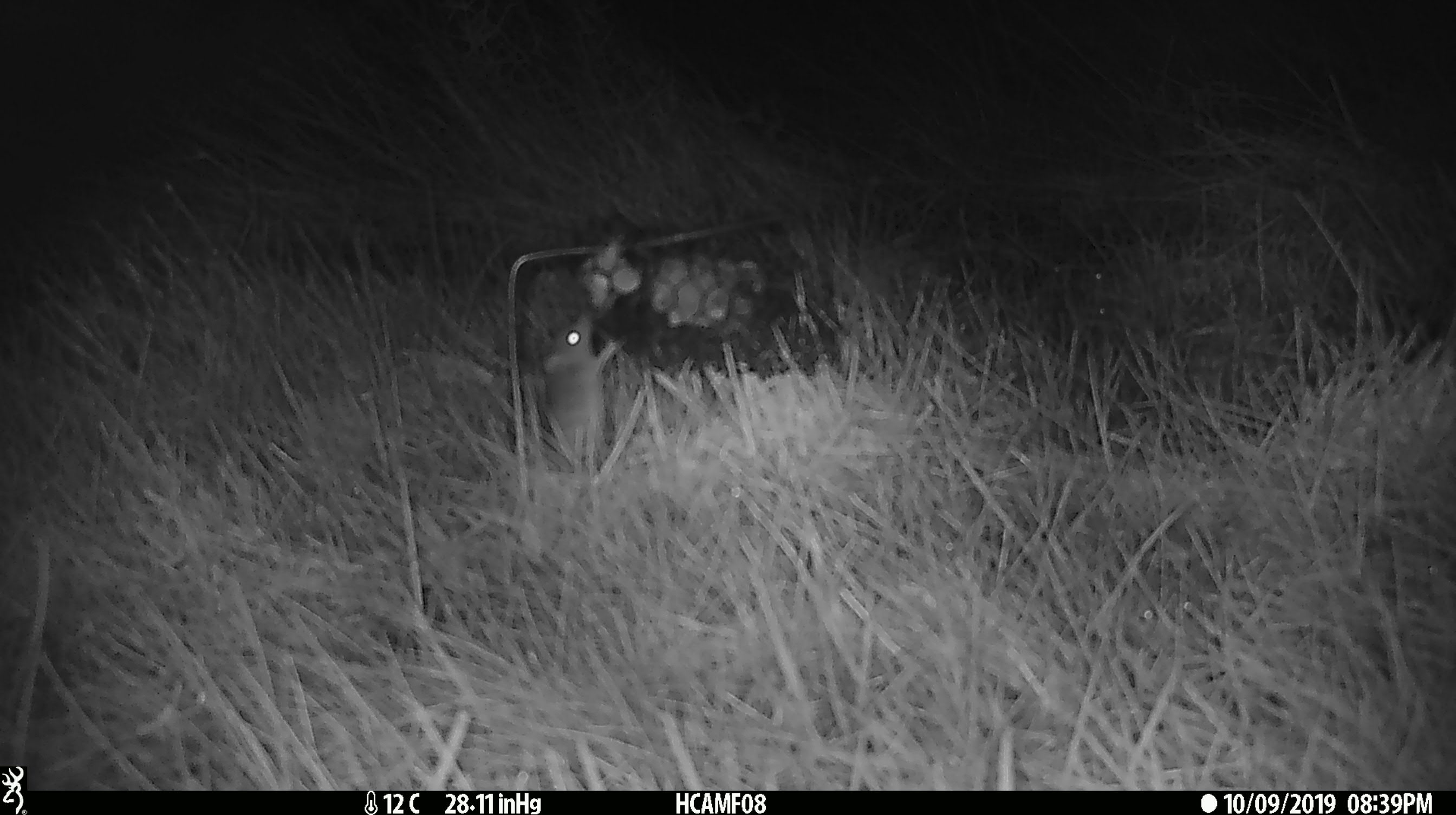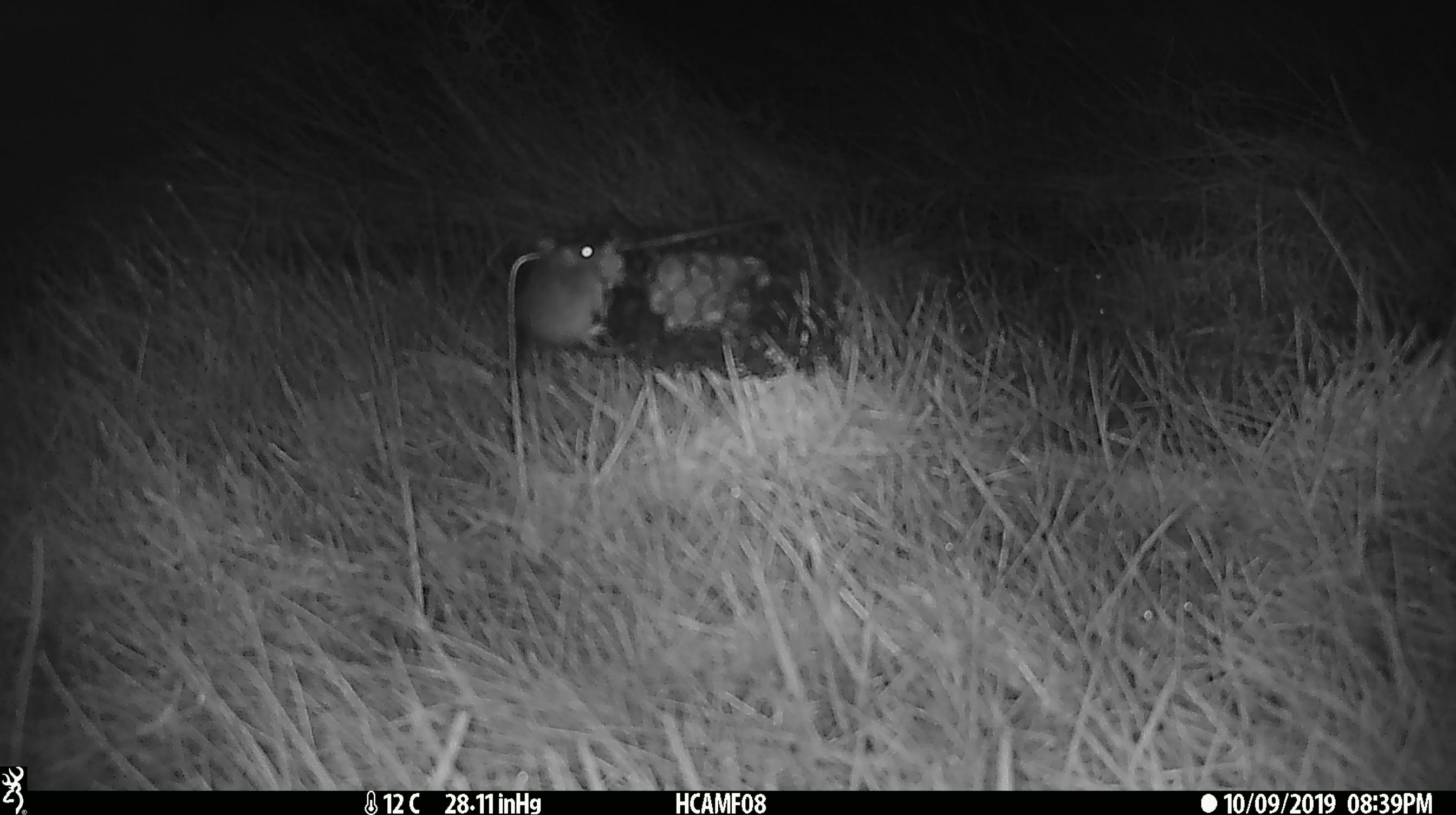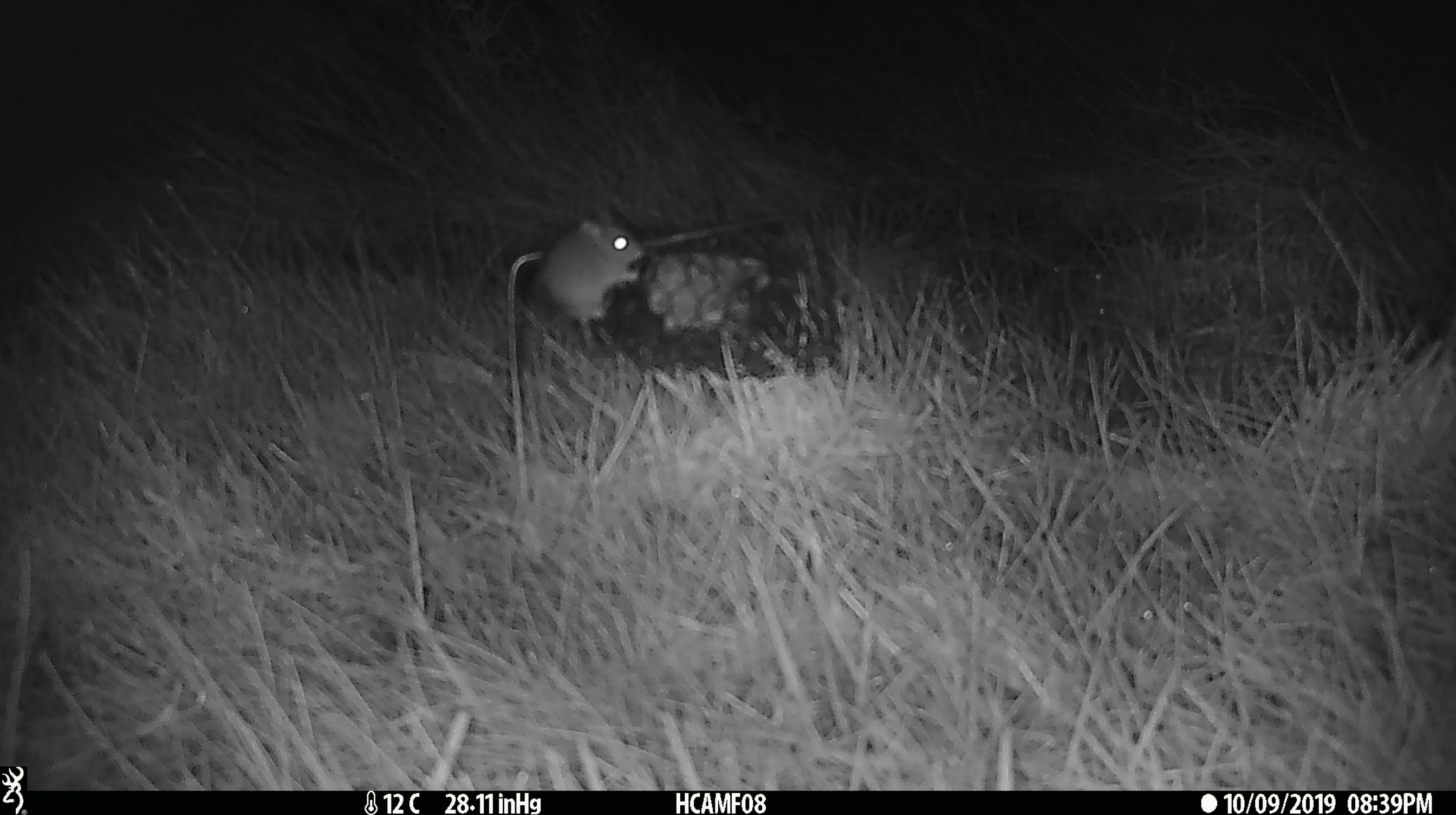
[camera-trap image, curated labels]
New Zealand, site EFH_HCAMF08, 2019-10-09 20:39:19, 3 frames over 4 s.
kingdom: Animalia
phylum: Chordata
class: Mammalia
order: Rodentia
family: Muridae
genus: Mus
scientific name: Mus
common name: mouse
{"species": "mouse (Mus)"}